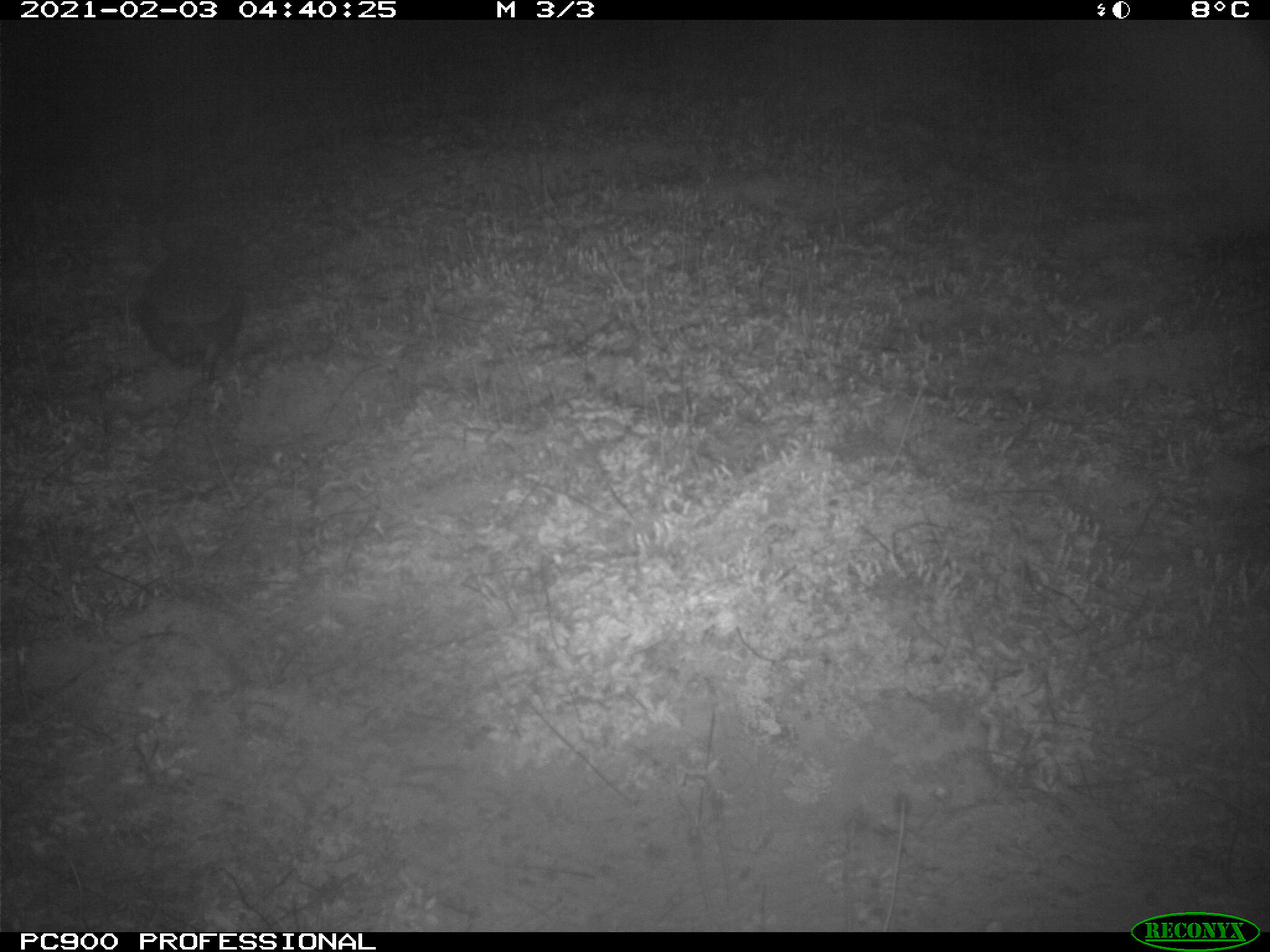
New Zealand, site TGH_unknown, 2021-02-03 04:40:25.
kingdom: Animalia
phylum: Chordata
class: Mammalia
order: Eulipotyphla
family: Erinaceidae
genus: Erinaceus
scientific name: Erinaceus europaeus europaeus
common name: european hedgehog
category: hedgehog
Hedgehog (european hedgehog) (Erinaceus europaeus europaeus).